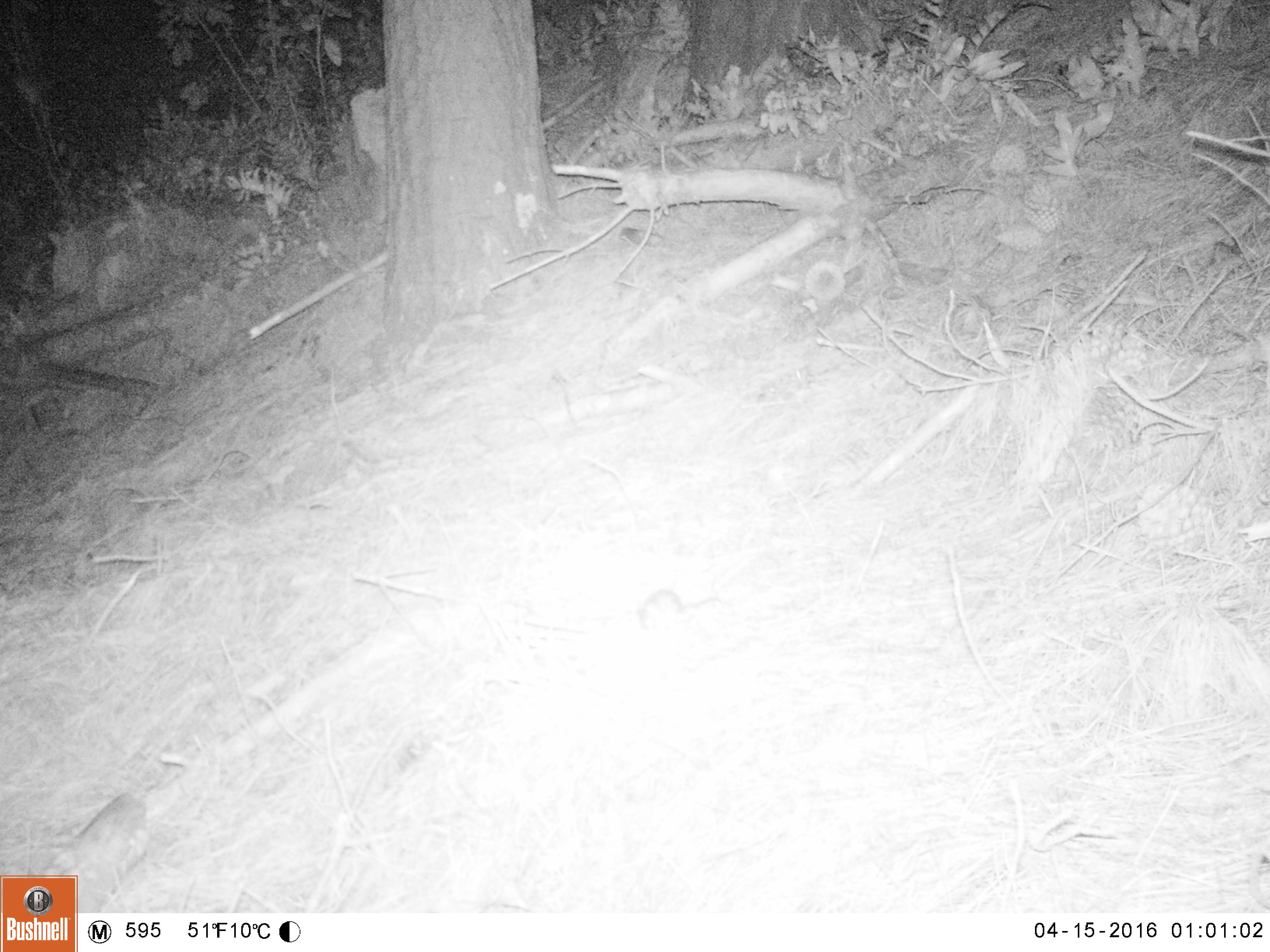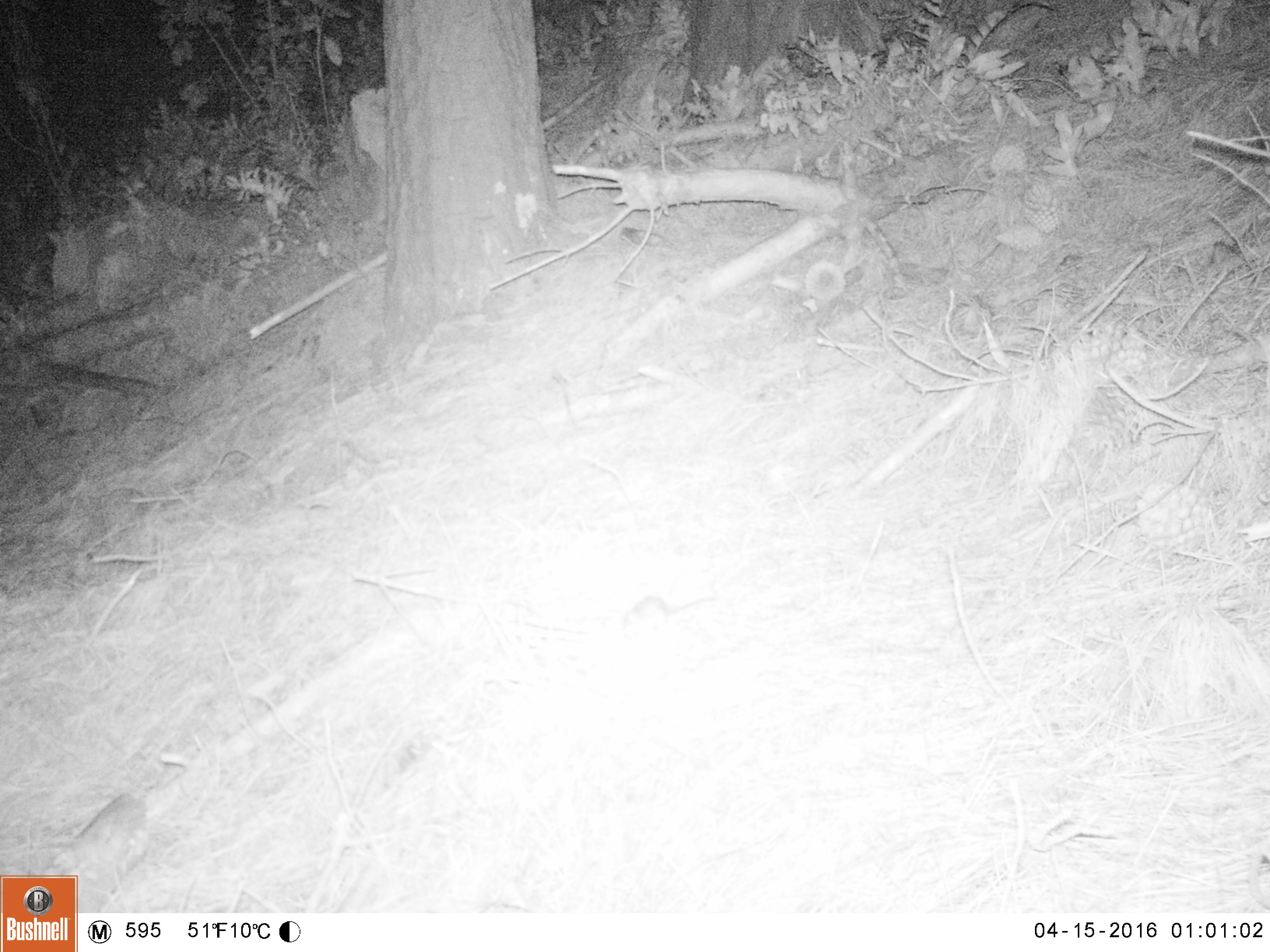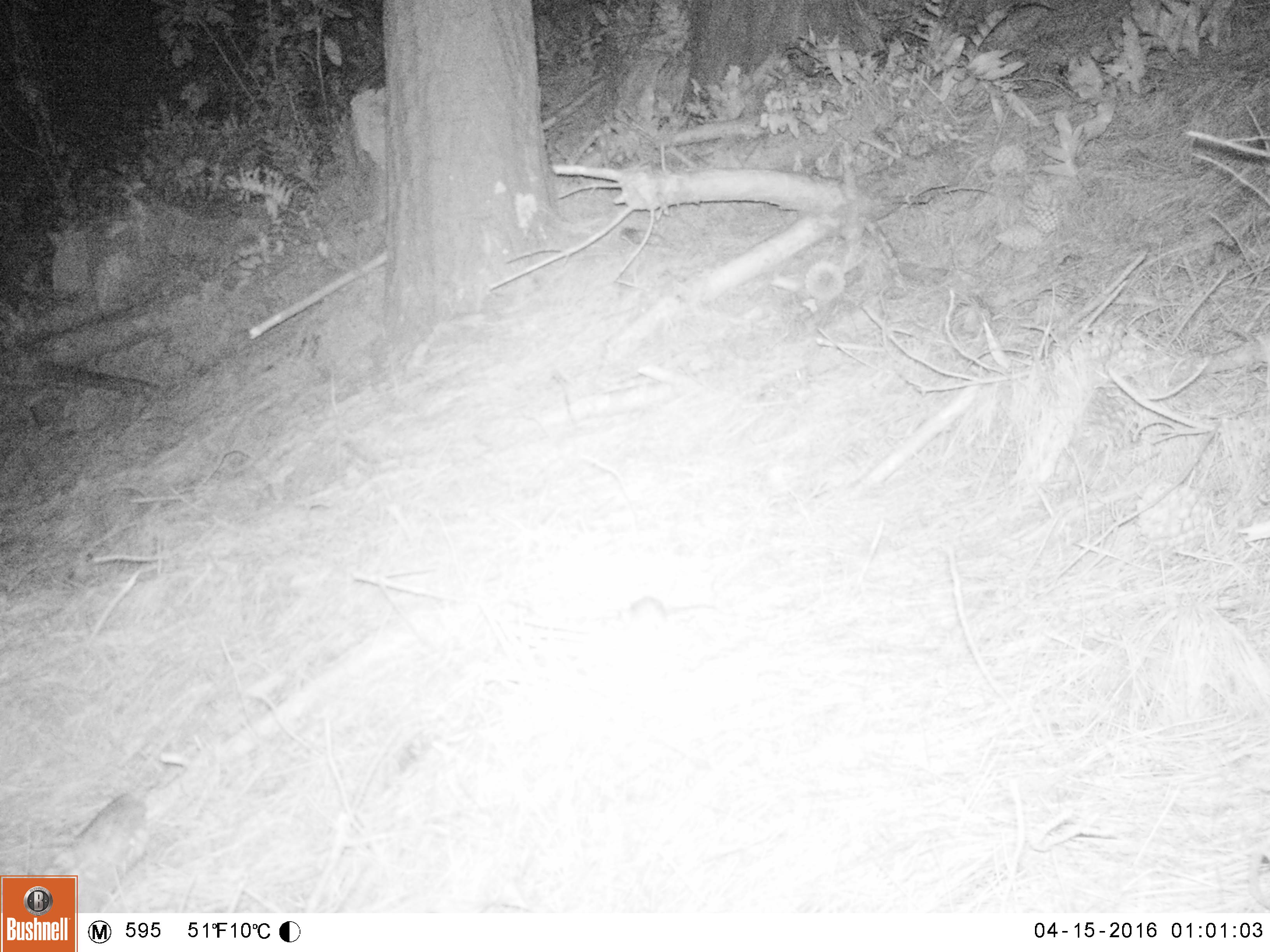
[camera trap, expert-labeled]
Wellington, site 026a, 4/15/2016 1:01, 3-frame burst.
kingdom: Animalia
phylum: Chordata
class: Mammalia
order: Rodentia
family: Muridae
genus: Mus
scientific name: Mus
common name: mouse